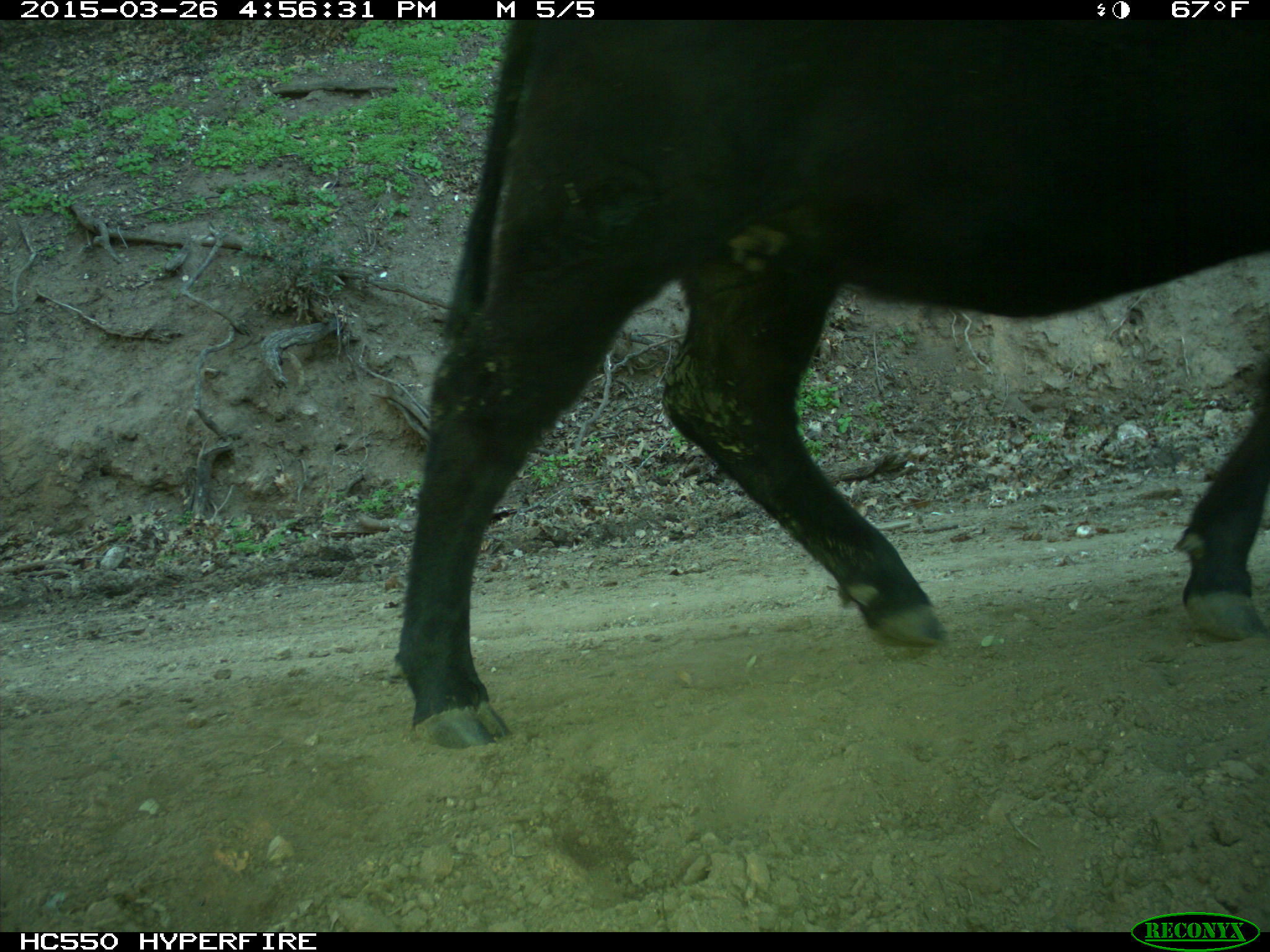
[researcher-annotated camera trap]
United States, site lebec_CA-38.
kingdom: Animalia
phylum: Chordata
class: Mammalia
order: Artiodactyla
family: Bovidae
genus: Bos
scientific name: Bos taurus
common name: domestic cow